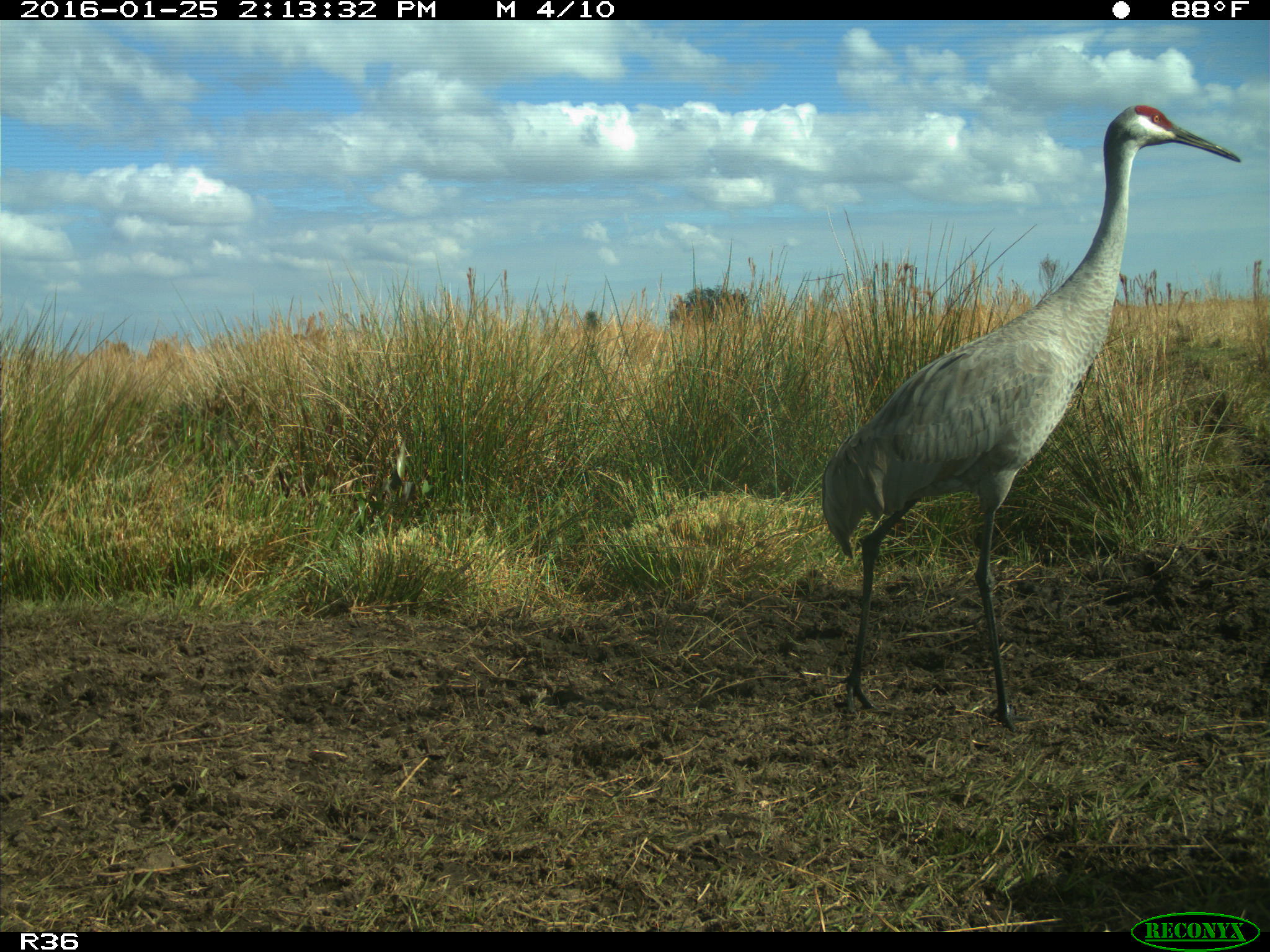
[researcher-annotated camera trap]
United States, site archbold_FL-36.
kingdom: Animalia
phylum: Chordata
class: Aves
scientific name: Aves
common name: birds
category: unidentified bird